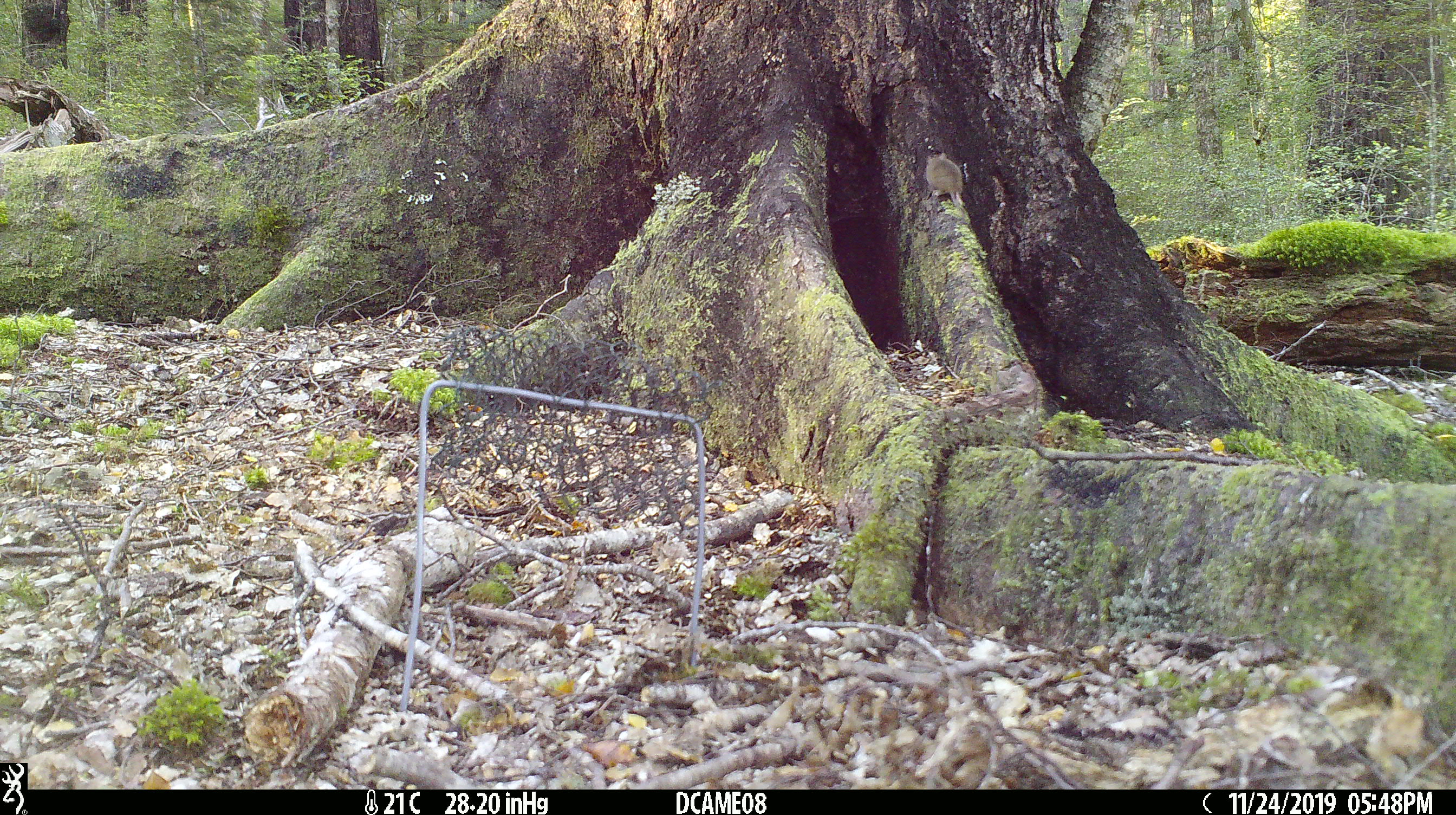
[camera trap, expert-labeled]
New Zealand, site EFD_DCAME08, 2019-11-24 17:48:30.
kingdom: Animalia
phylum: Chordata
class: Mammalia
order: Rodentia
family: Muridae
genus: Mus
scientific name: Mus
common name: mouse